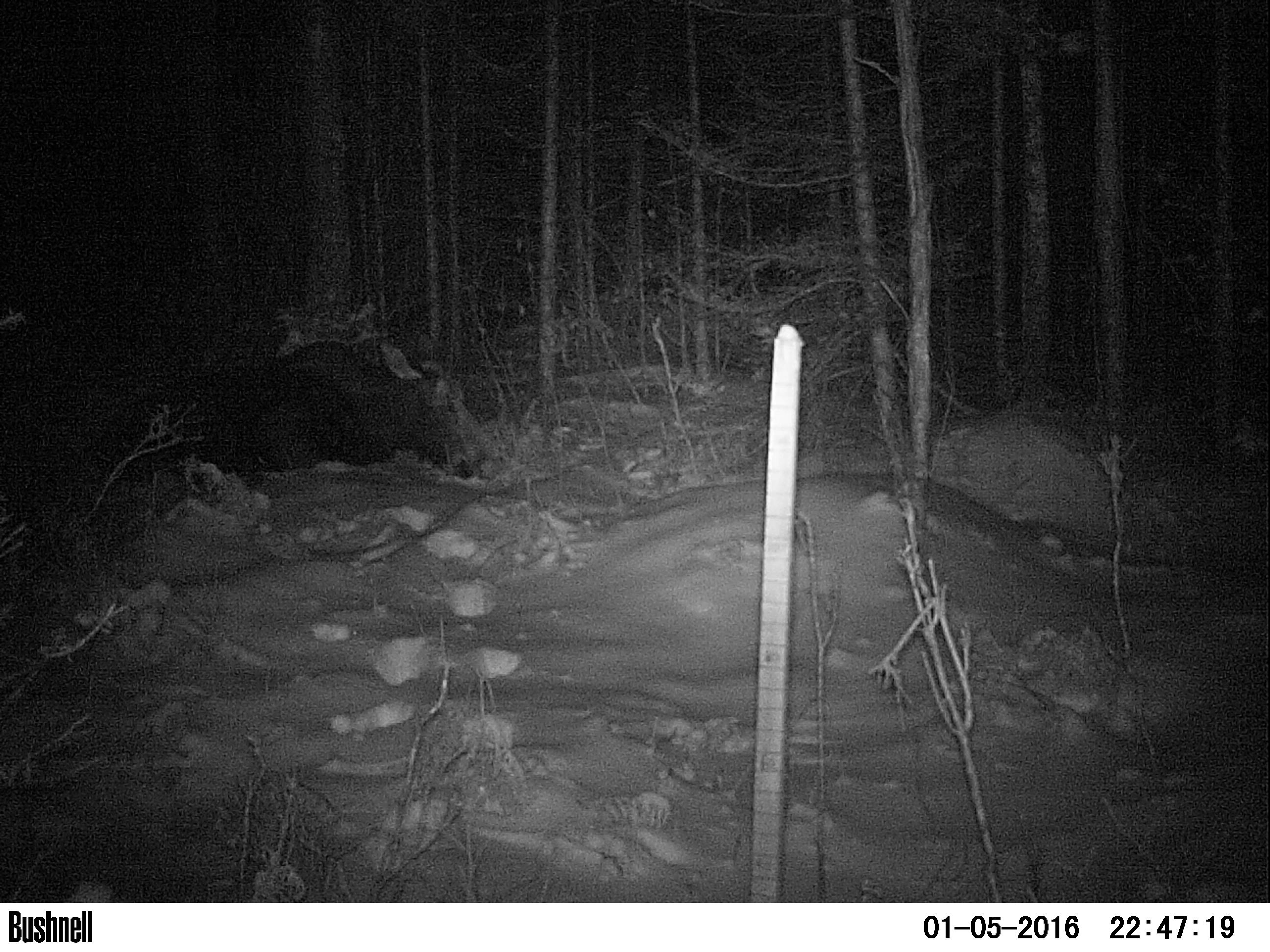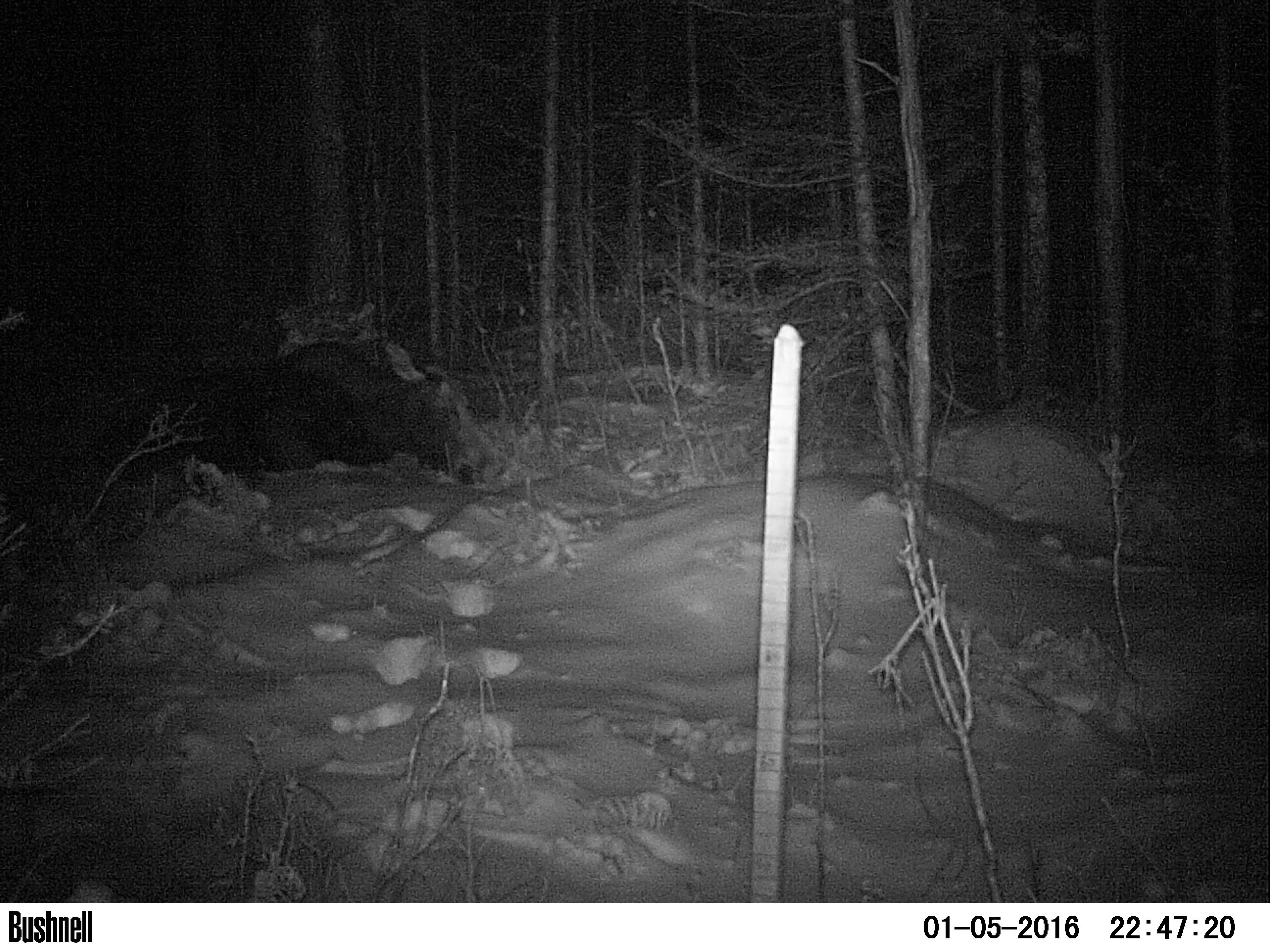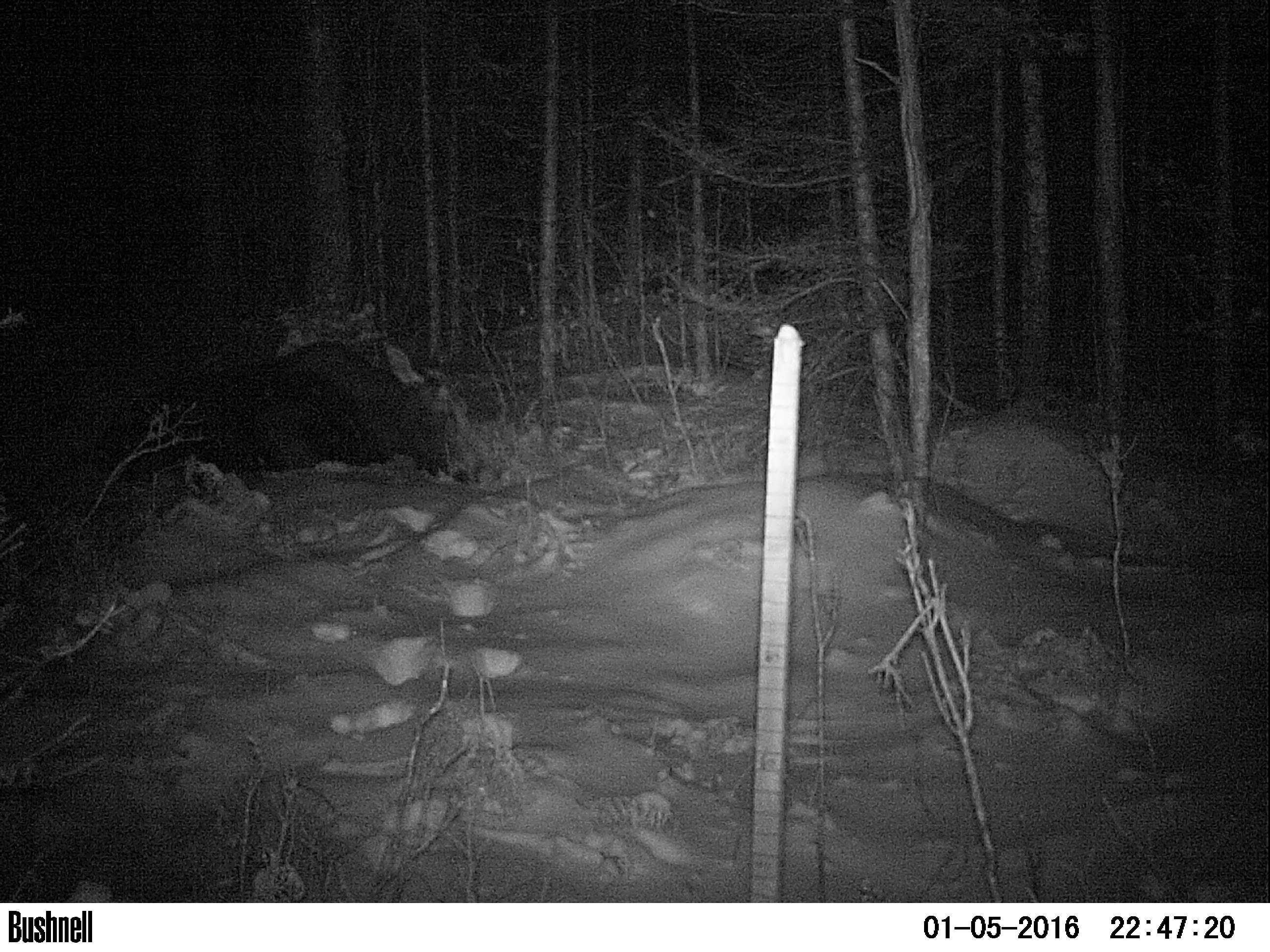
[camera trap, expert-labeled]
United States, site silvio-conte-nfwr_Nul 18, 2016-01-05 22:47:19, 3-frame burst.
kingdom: Animalia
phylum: Chordata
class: Mammalia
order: Artiodactyla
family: Cervidae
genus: Alces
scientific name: Alces alces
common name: moose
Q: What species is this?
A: Moose (Alces alces).